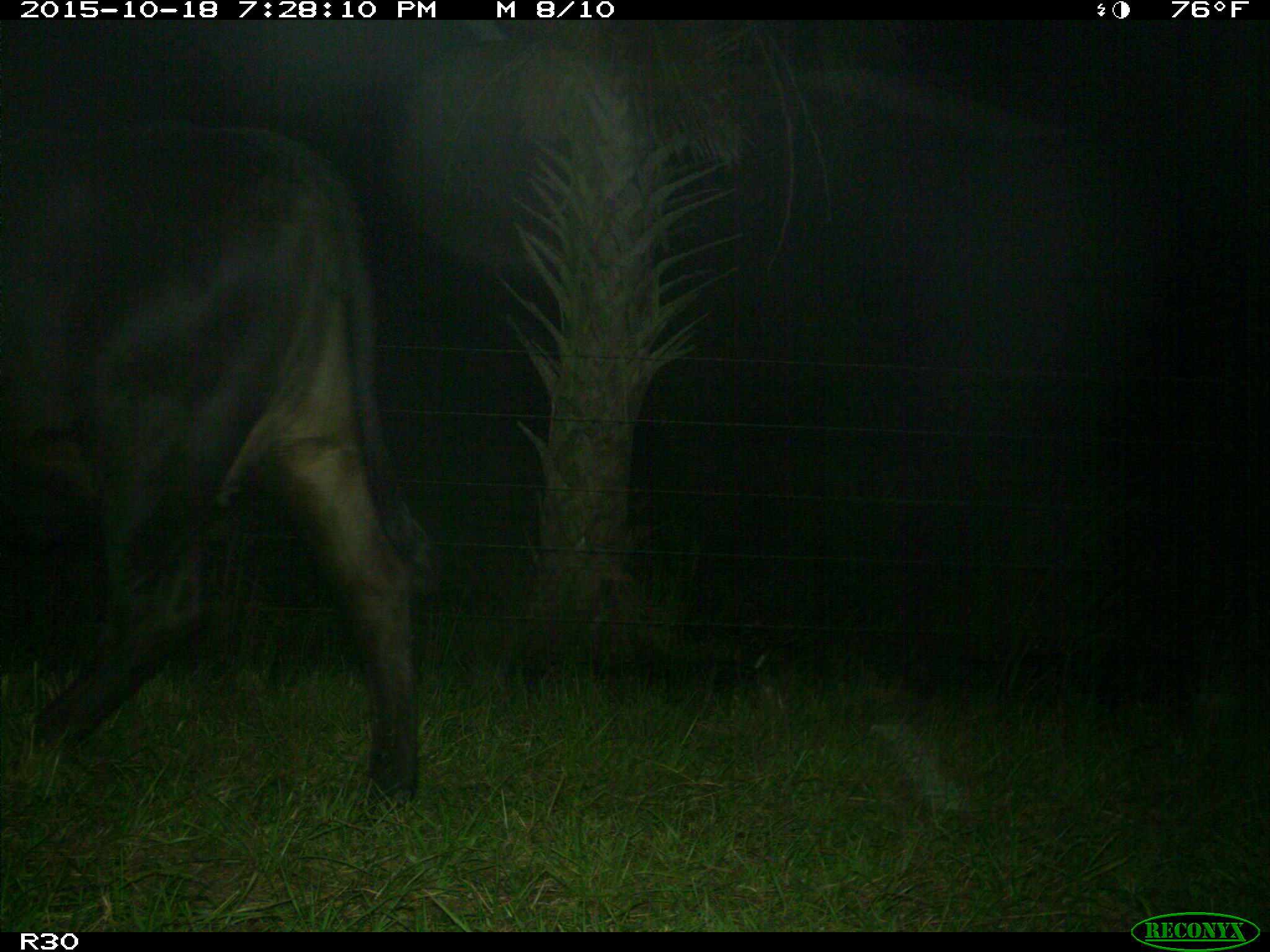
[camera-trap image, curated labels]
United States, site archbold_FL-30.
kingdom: Animalia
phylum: Chordata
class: Mammalia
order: Artiodactyla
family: Bovidae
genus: Bos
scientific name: Bos taurus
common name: domestic cow